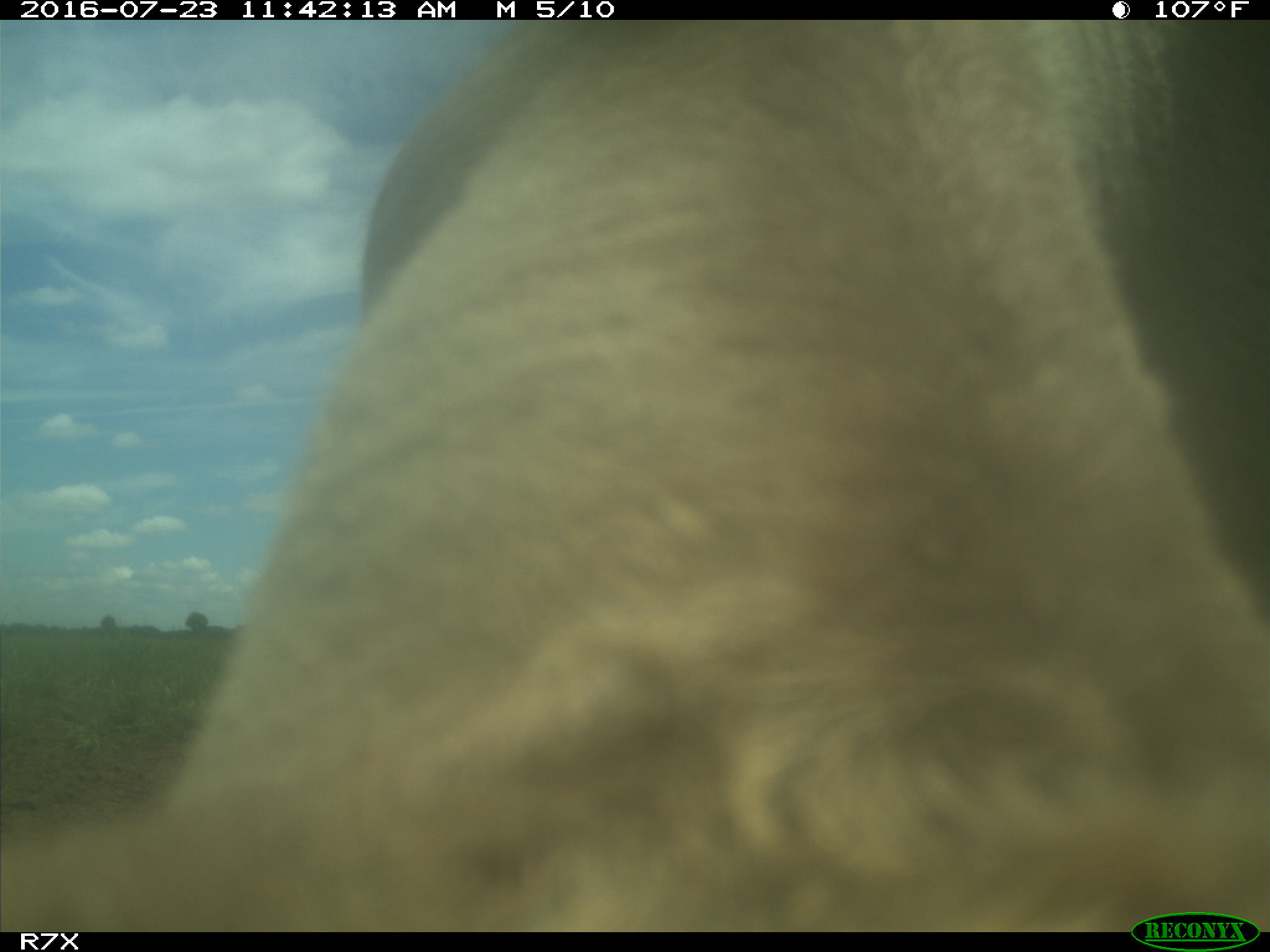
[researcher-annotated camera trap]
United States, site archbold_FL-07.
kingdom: Animalia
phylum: Chordata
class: Mammalia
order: Artiodactyla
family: Bovidae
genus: Bos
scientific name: Bos taurus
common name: domestic cow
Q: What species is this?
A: Bos taurus (domestic cow).